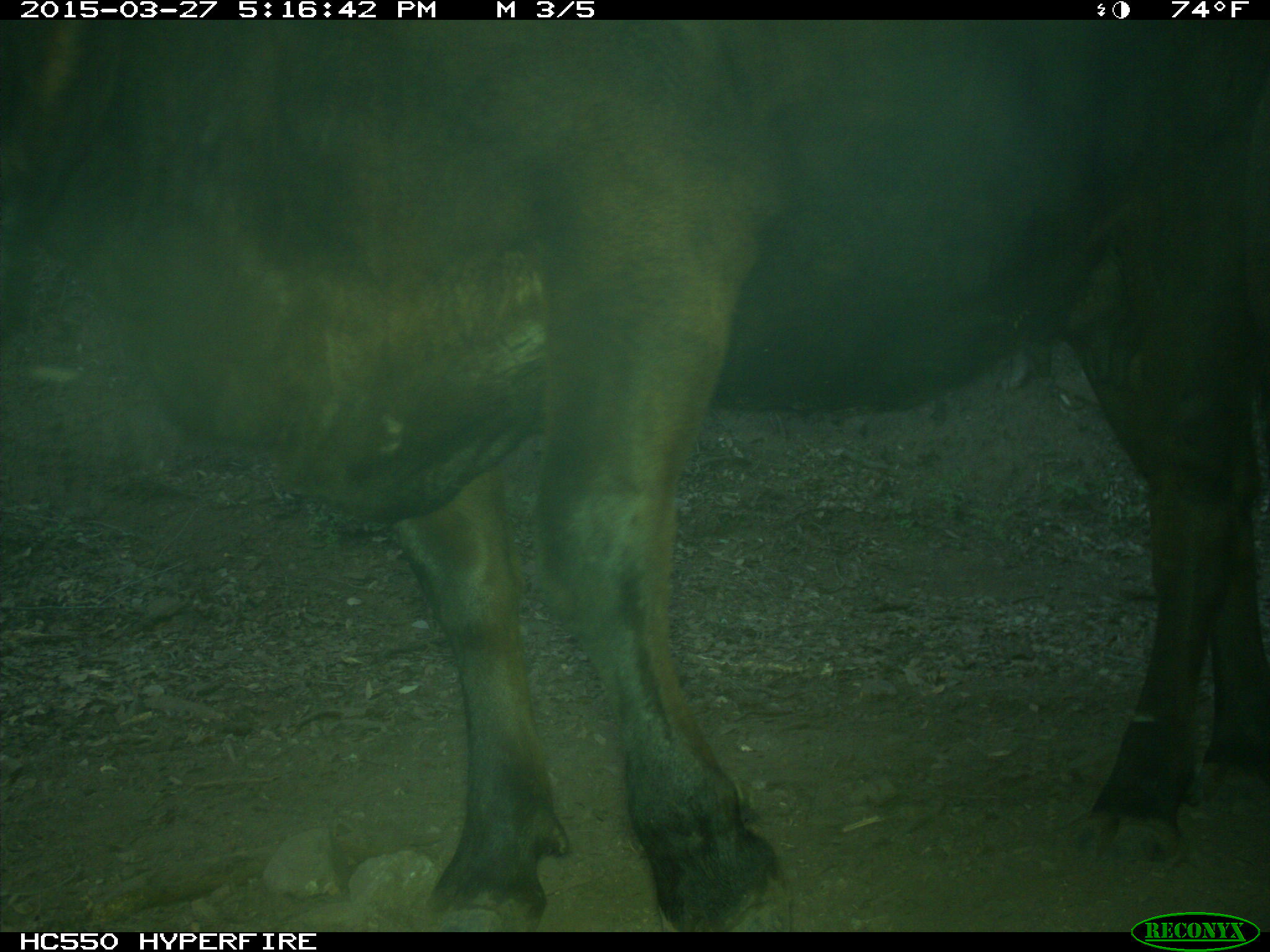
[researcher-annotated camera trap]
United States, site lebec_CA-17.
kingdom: Animalia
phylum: Chordata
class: Mammalia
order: Artiodactyla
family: Bovidae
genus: Bos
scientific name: Bos taurus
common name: domestic cow